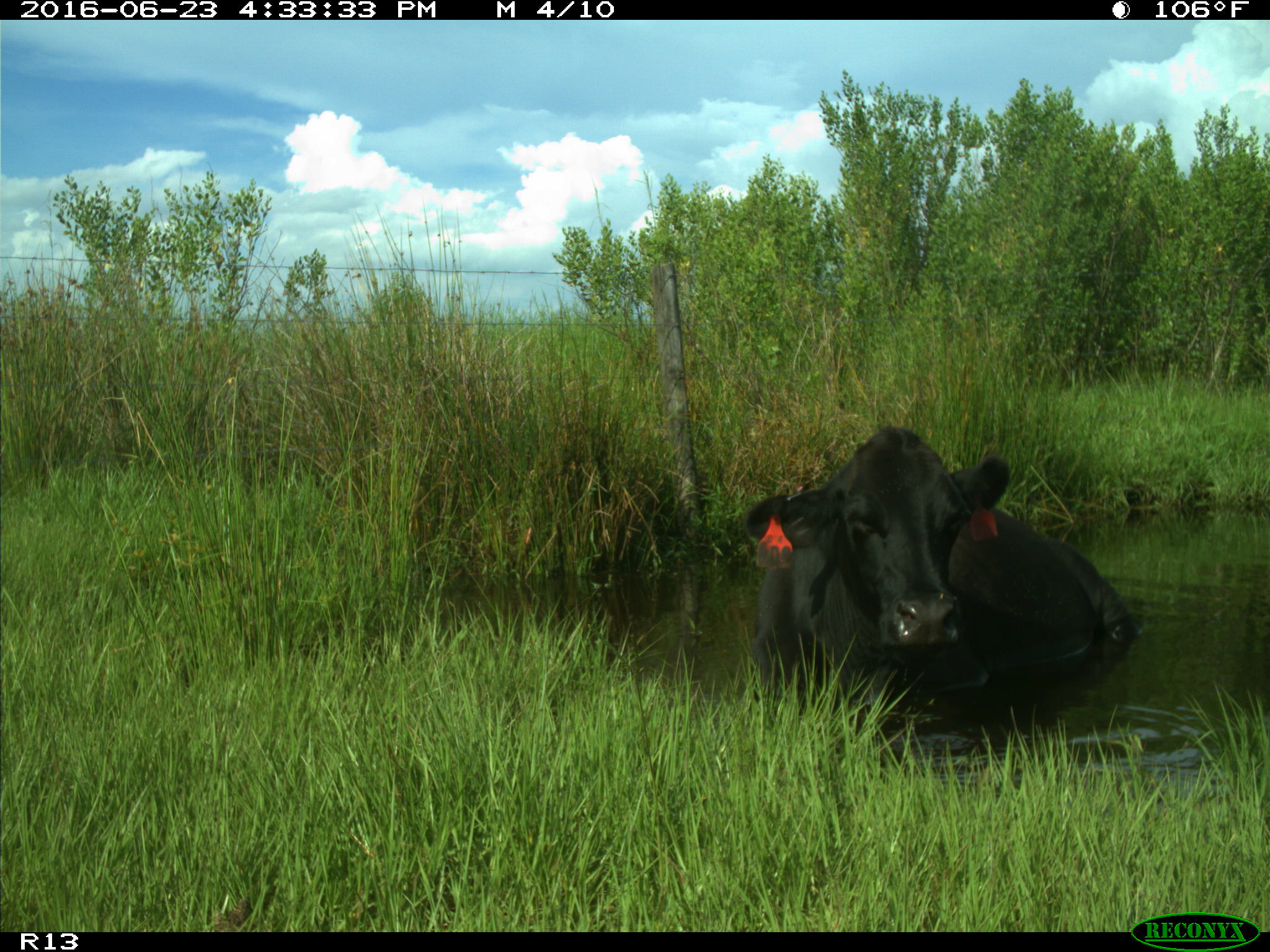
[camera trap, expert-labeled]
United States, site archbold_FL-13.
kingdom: Animalia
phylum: Chordata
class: Mammalia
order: Artiodactyla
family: Bovidae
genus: Bos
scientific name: Bos taurus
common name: domestic cow